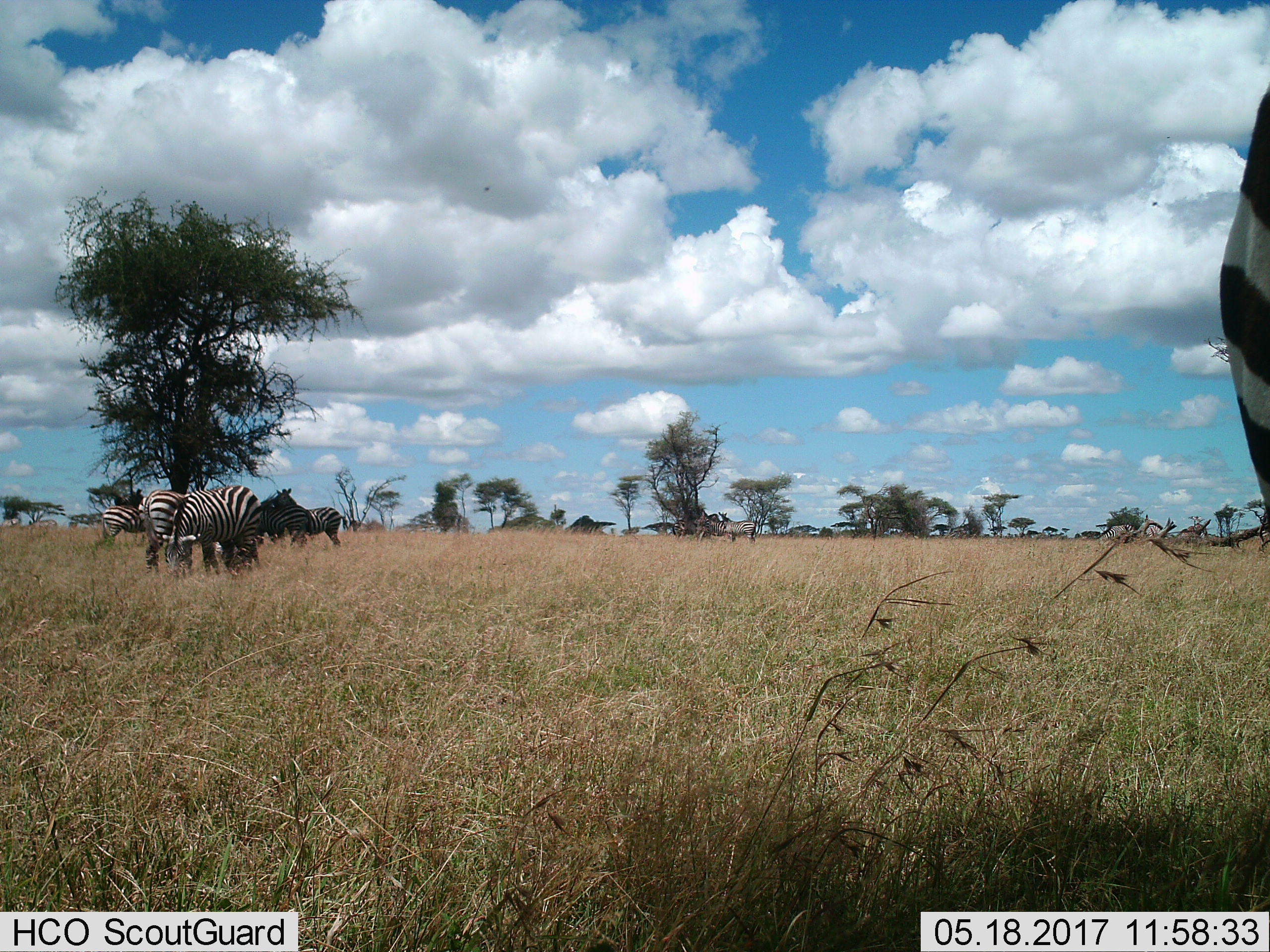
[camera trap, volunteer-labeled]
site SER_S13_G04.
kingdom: Animalia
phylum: Chordata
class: Mammalia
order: Perissodactyla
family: Equidae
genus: Equus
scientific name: Equus quagga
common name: plains zebra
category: zebraplains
Zebraplains (plains zebra) (Equus quagga), count 11-50. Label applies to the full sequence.